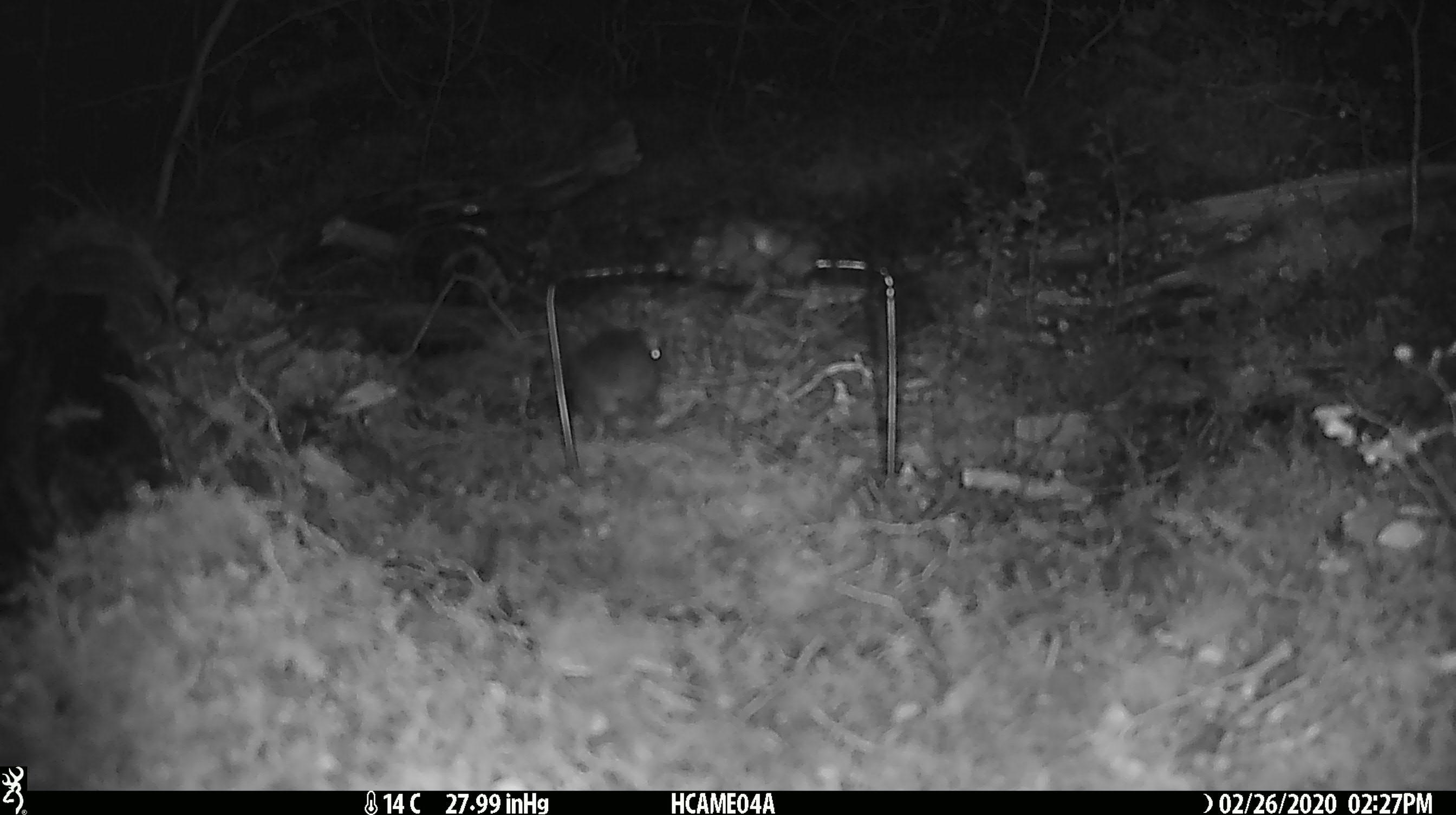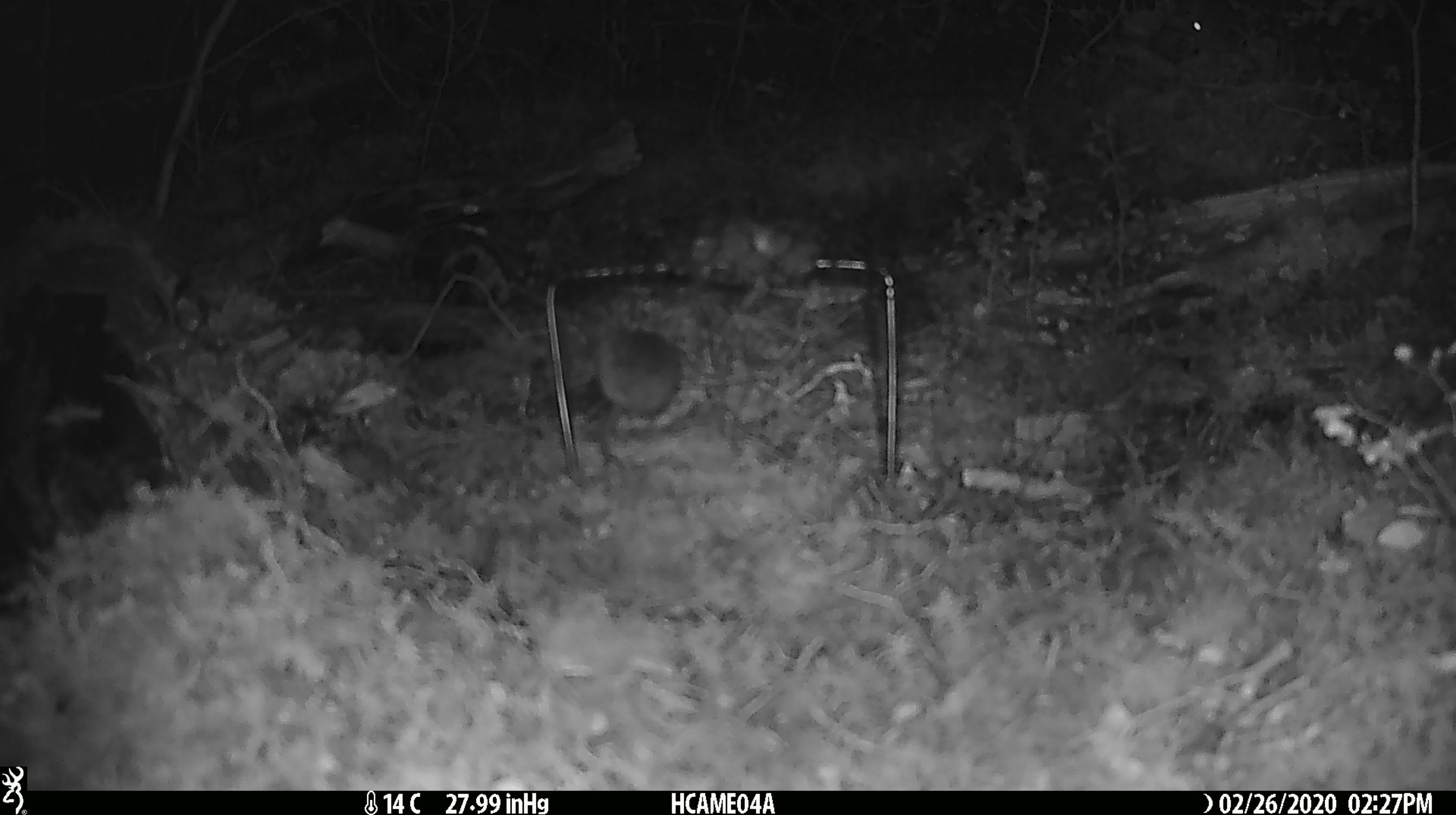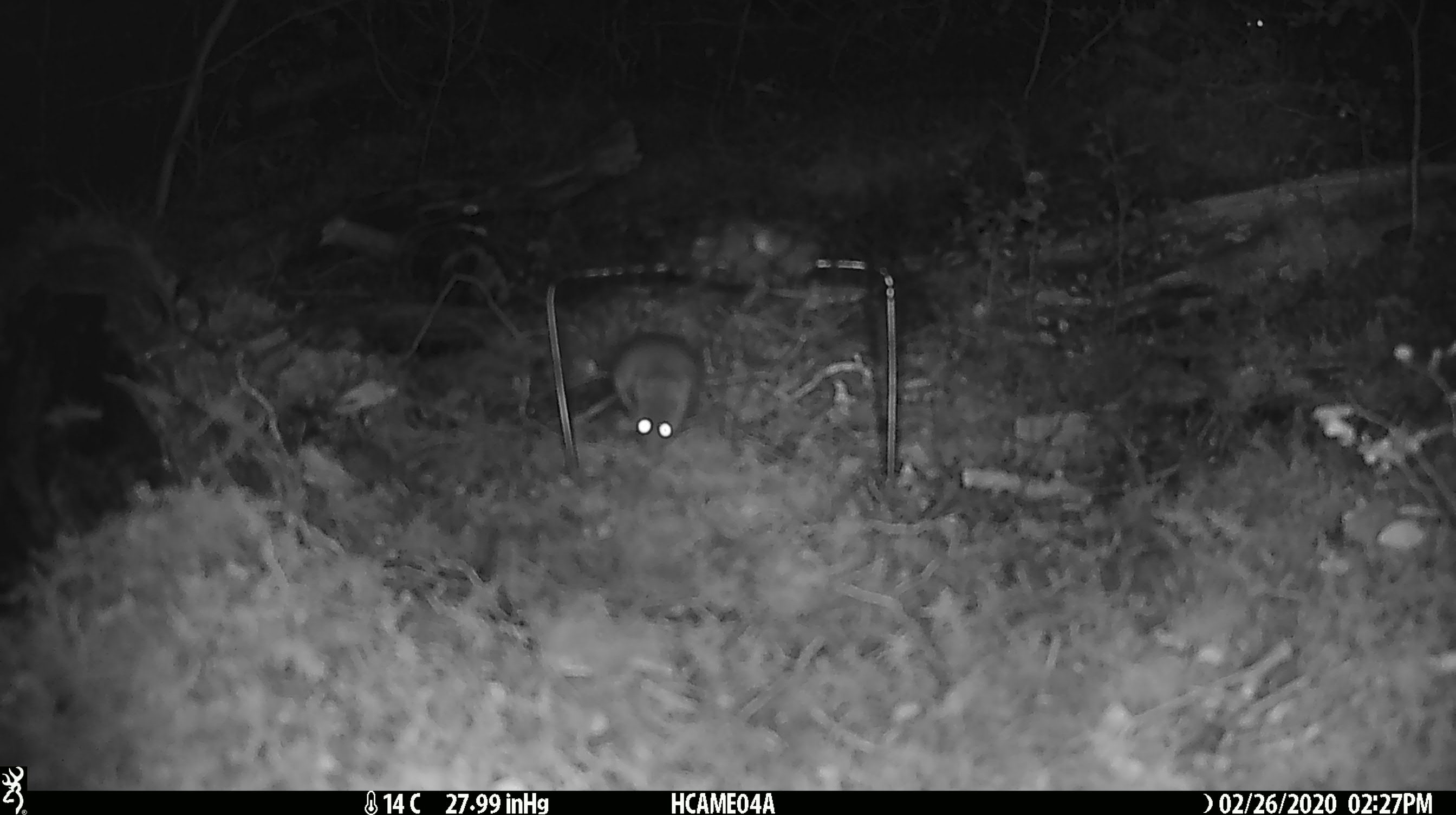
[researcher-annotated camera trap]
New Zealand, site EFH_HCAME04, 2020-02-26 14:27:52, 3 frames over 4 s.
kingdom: Animalia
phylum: Chordata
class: Mammalia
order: Rodentia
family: Muridae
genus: Mus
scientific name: Mus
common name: mouse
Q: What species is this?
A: Mouse (Mus).